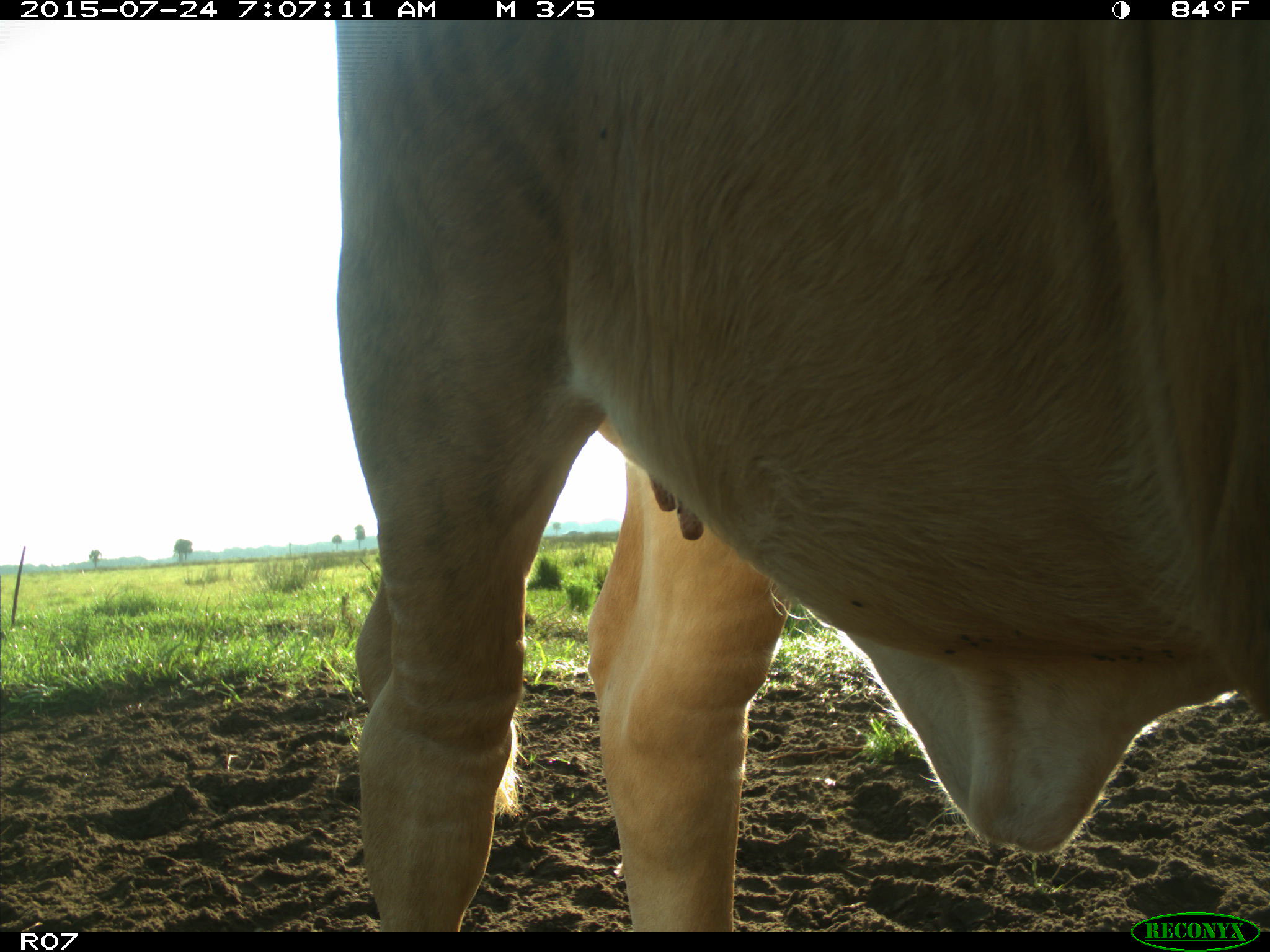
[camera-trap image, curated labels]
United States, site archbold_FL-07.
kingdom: Animalia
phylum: Chordata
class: Mammalia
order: Artiodactyla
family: Bovidae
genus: Bos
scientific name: Bos taurus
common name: domestic cow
Bos taurus (domestic cow).